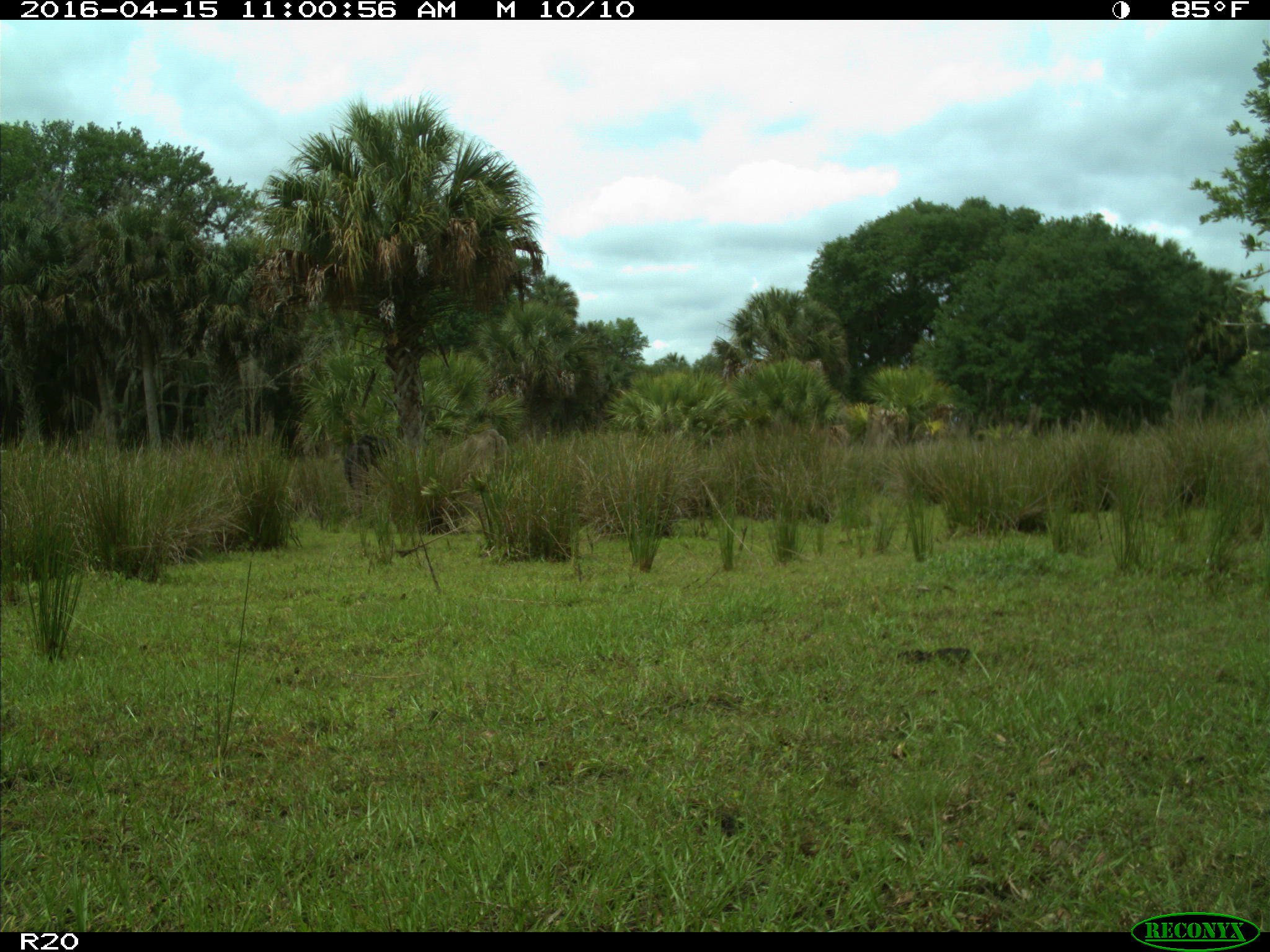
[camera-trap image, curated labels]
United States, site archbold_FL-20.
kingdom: Animalia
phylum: Chordata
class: Mammalia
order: Artiodactyla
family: Bovidae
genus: Bos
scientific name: Bos taurus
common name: domestic cow